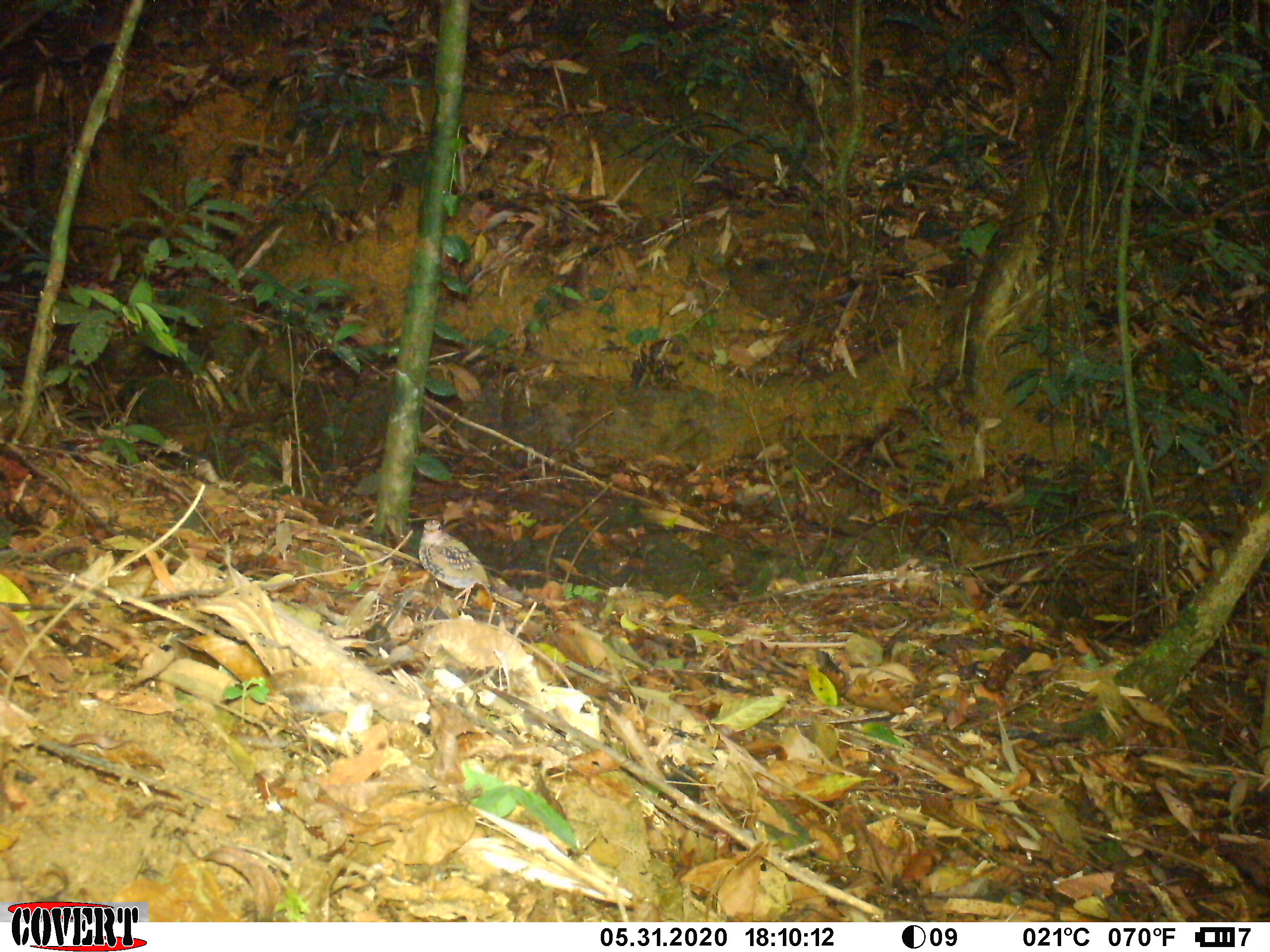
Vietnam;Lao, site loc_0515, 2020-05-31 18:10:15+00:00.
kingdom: Animalia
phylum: Chordata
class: Aves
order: Galliformes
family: Phasianidae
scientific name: Phasianidae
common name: partridge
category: unidentified partridge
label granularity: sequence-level